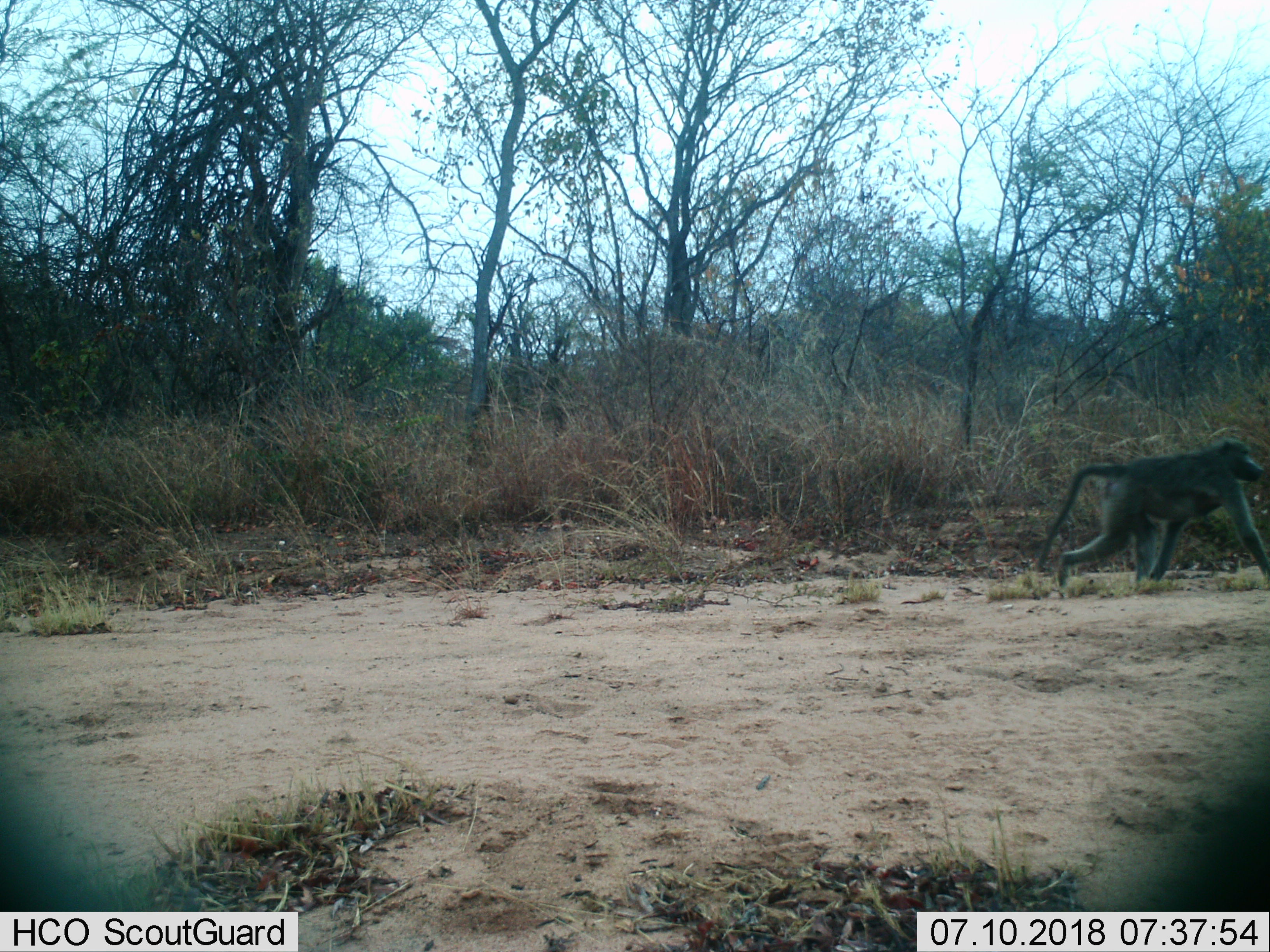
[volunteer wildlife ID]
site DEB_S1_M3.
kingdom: Animalia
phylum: Chordata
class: Mammalia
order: Primates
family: Cercopithecidae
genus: Papio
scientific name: Papio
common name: baboon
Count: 1.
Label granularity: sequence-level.